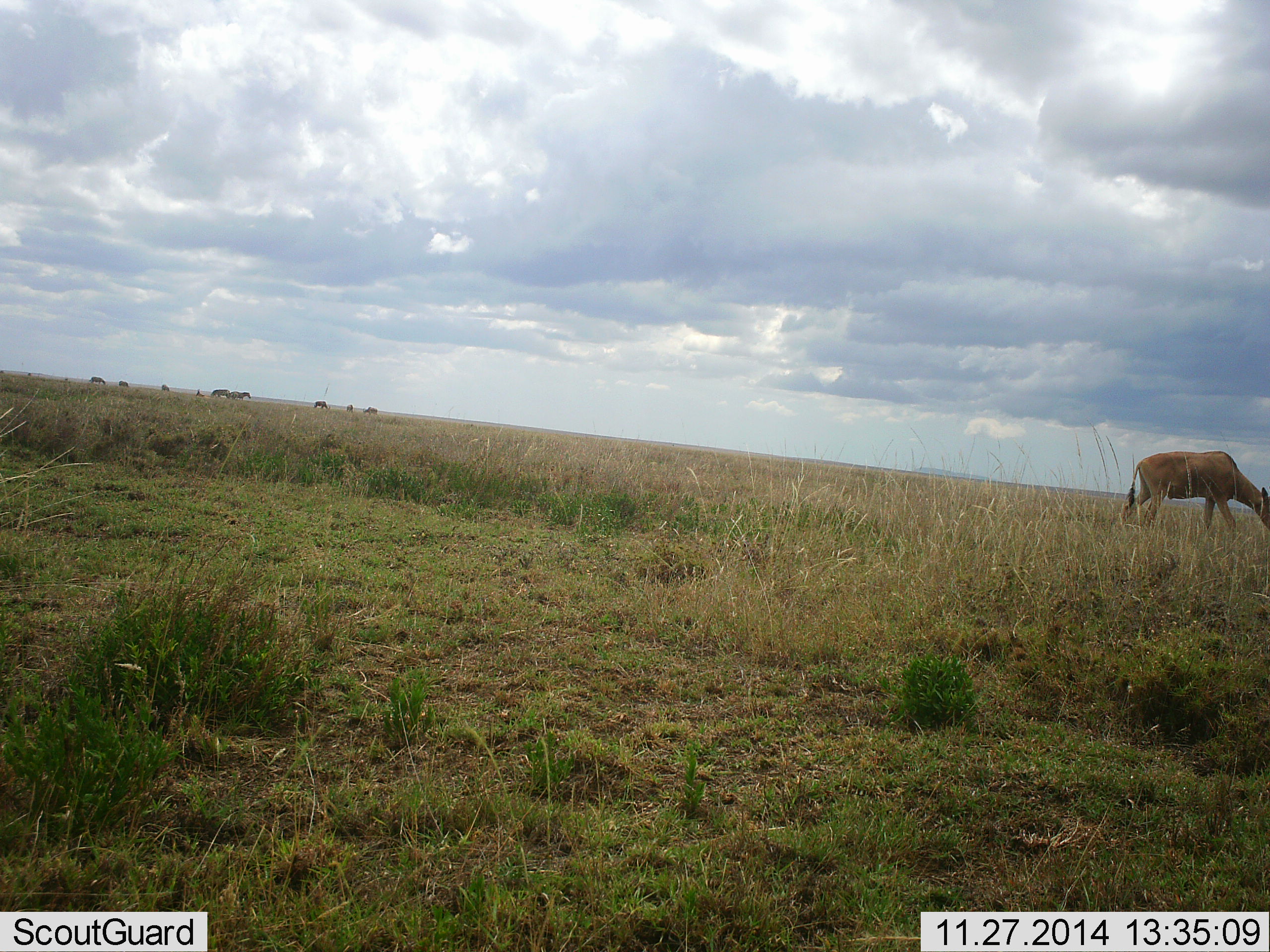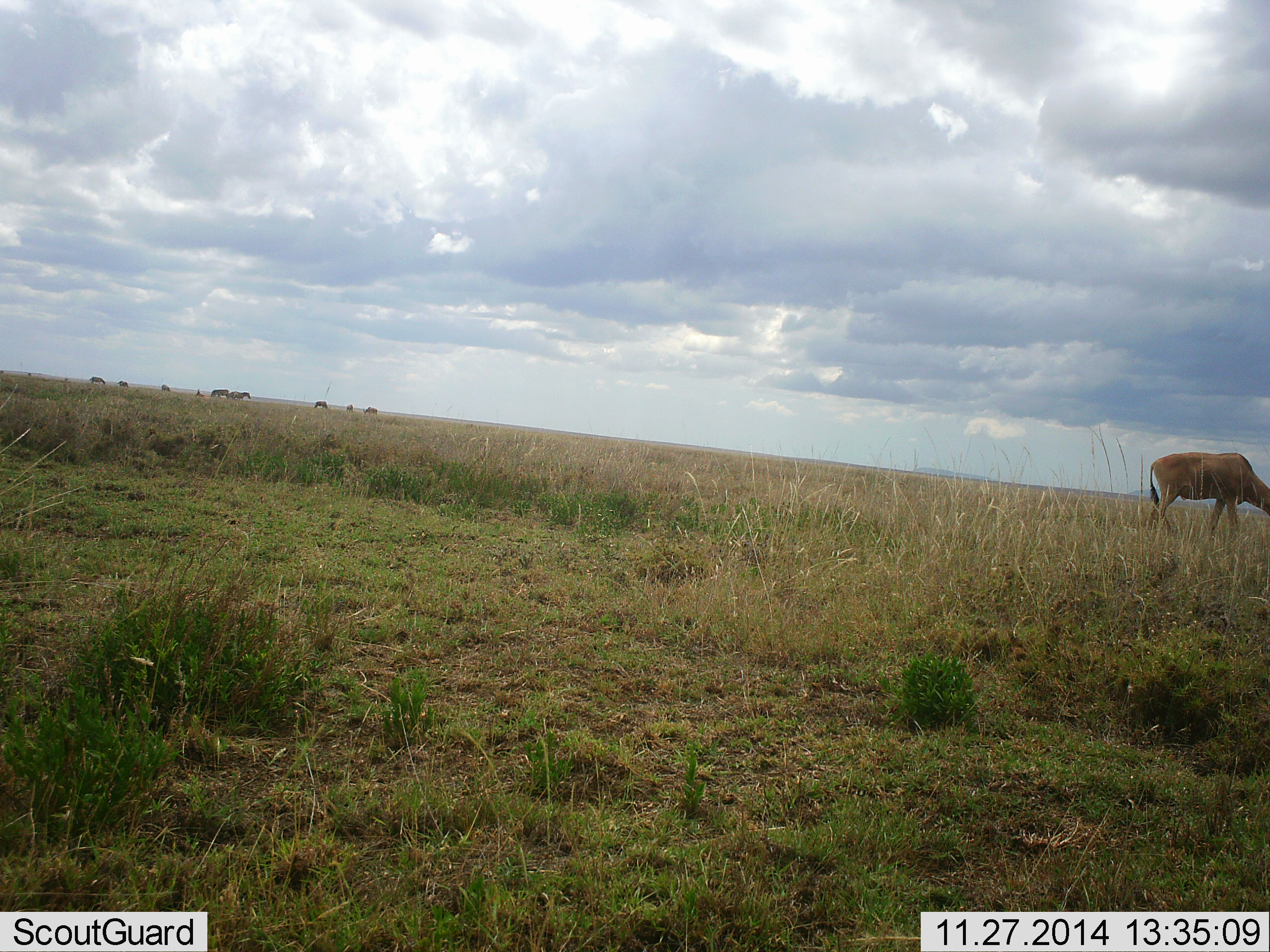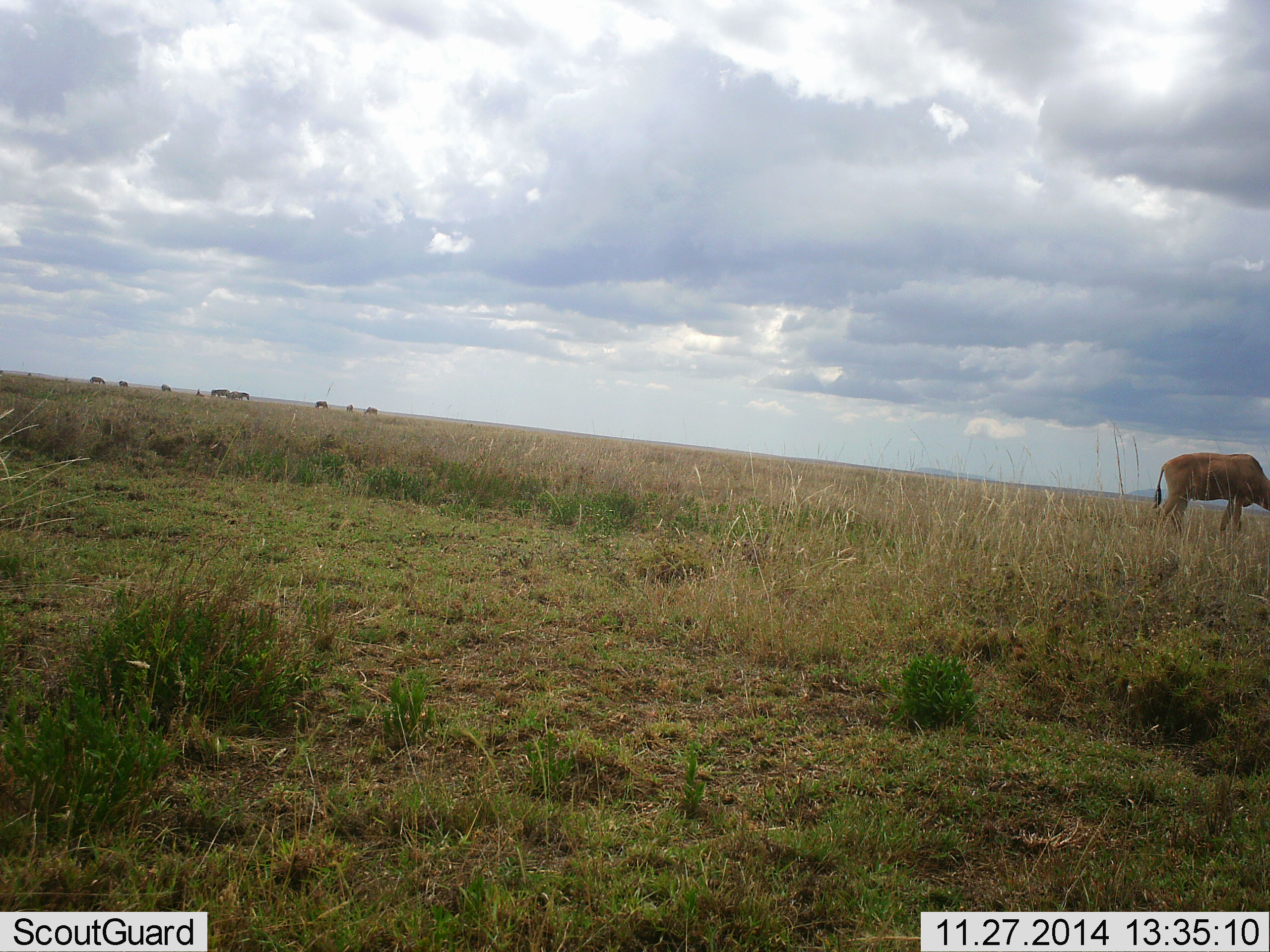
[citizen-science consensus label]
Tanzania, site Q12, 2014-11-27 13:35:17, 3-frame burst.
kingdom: Animalia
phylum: Chordata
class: Mammalia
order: Artiodactyla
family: Bovidae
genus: Alcelaphus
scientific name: Alcelaphus buselaphus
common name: hartebeest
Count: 1.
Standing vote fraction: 36%.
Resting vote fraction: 0%.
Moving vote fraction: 43%.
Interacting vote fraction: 0%.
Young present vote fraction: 0%.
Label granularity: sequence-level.